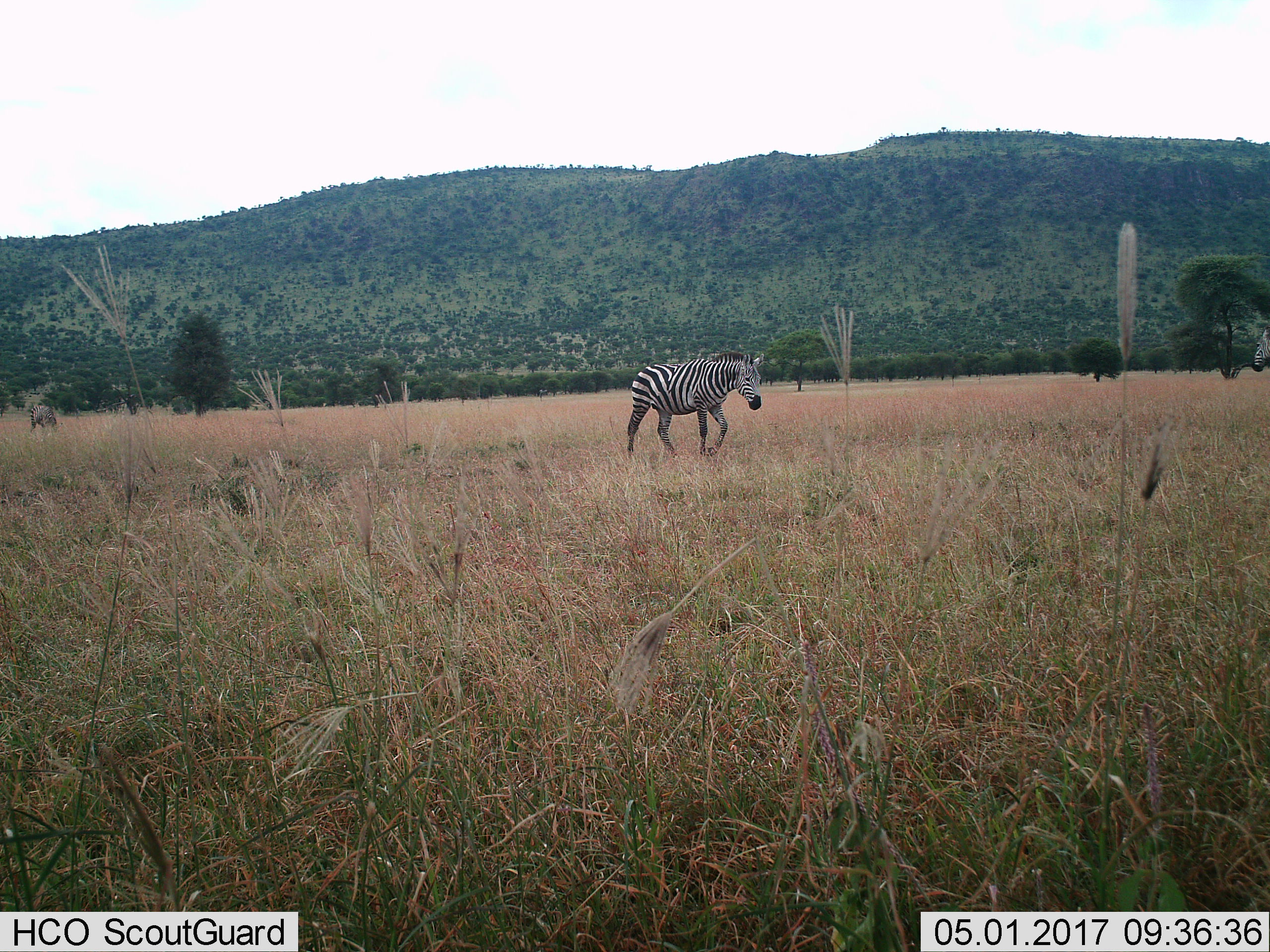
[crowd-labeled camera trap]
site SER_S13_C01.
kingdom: Animalia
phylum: Chordata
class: Mammalia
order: Perissodactyla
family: Equidae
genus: Equus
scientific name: Equus quagga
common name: plains zebra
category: zebraplains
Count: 2.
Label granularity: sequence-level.